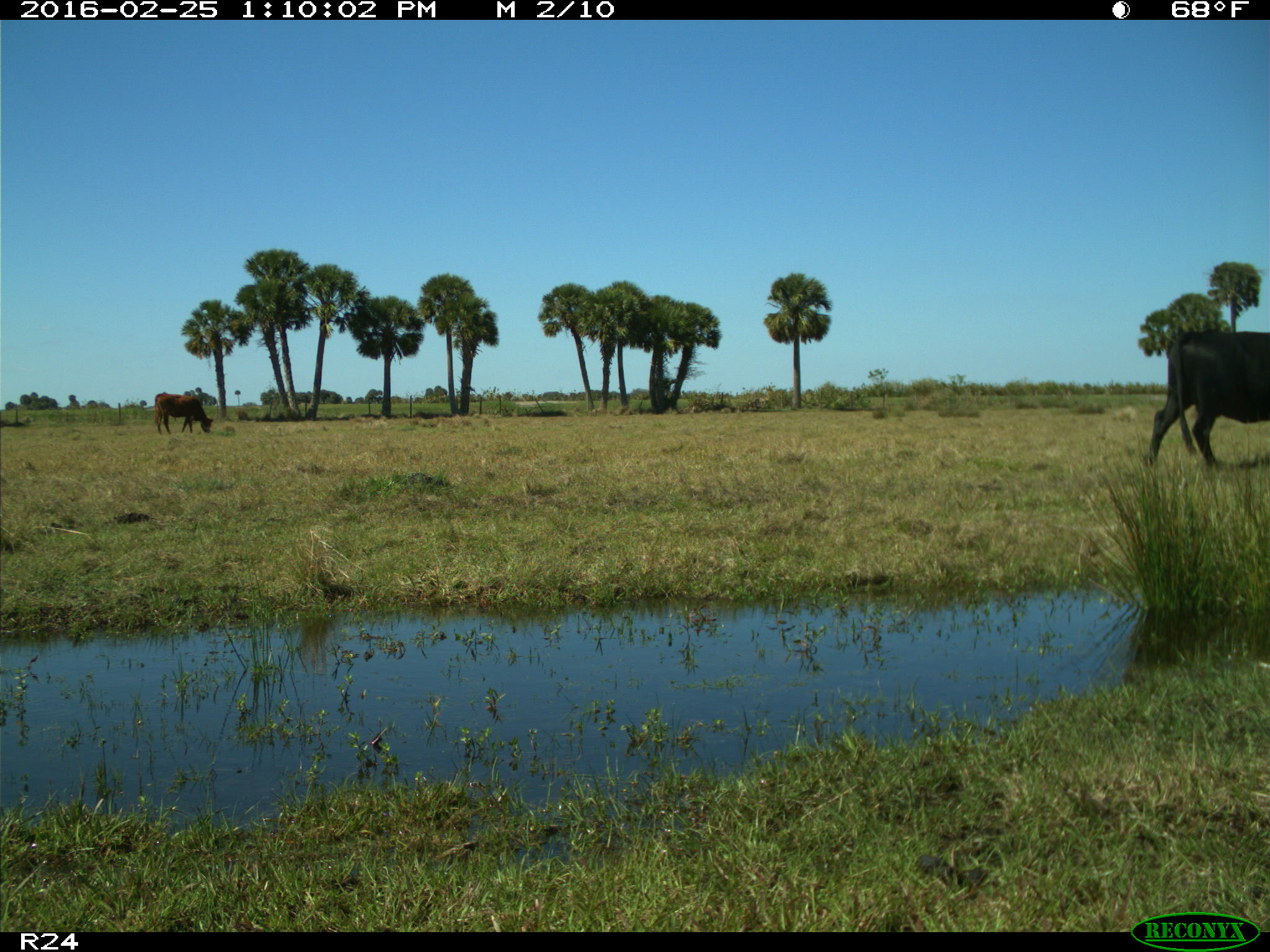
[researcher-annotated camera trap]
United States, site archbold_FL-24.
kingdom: Animalia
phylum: Chordata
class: Mammalia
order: Artiodactyla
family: Bovidae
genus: Bos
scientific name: Bos taurus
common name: domestic cow